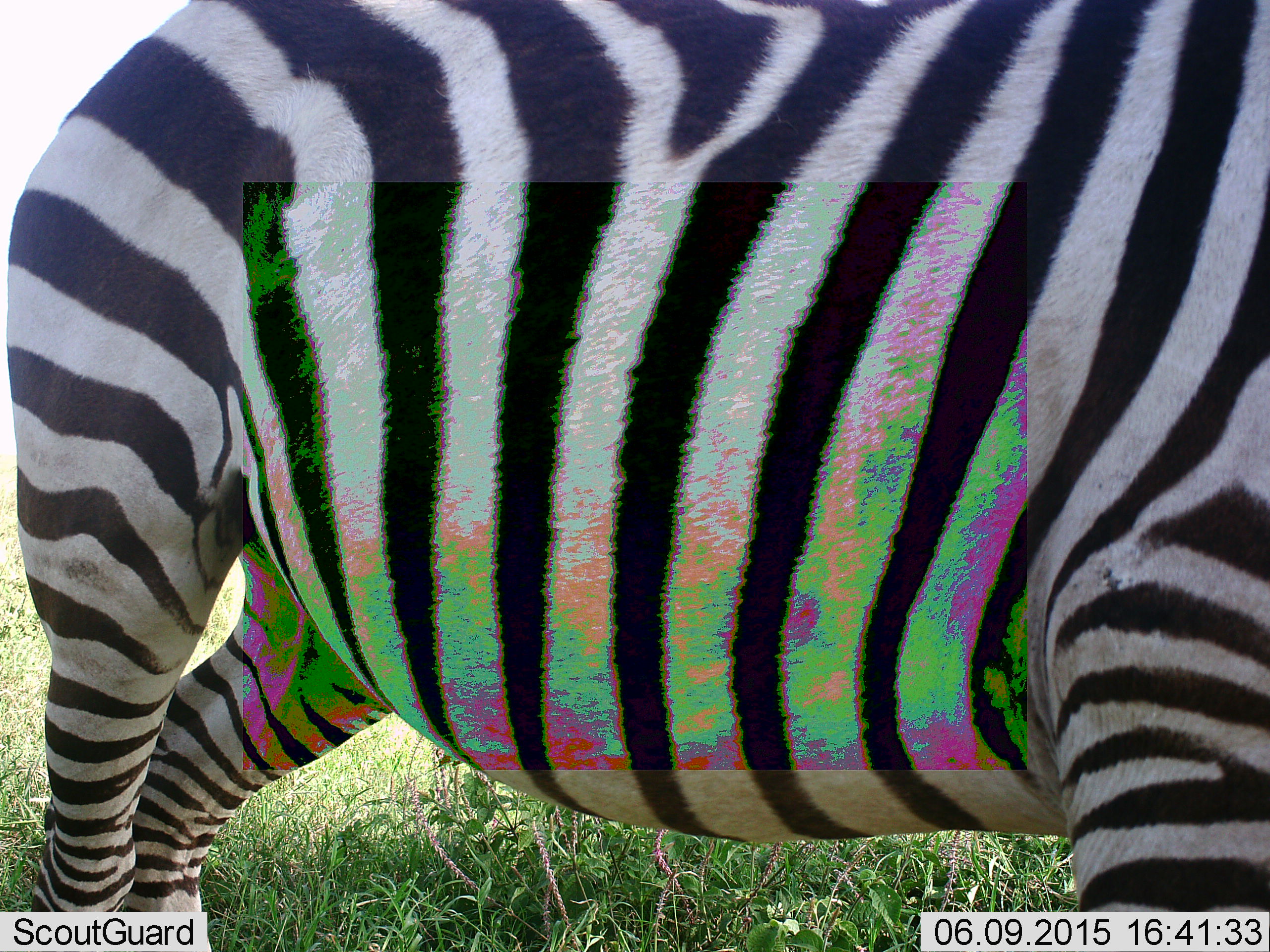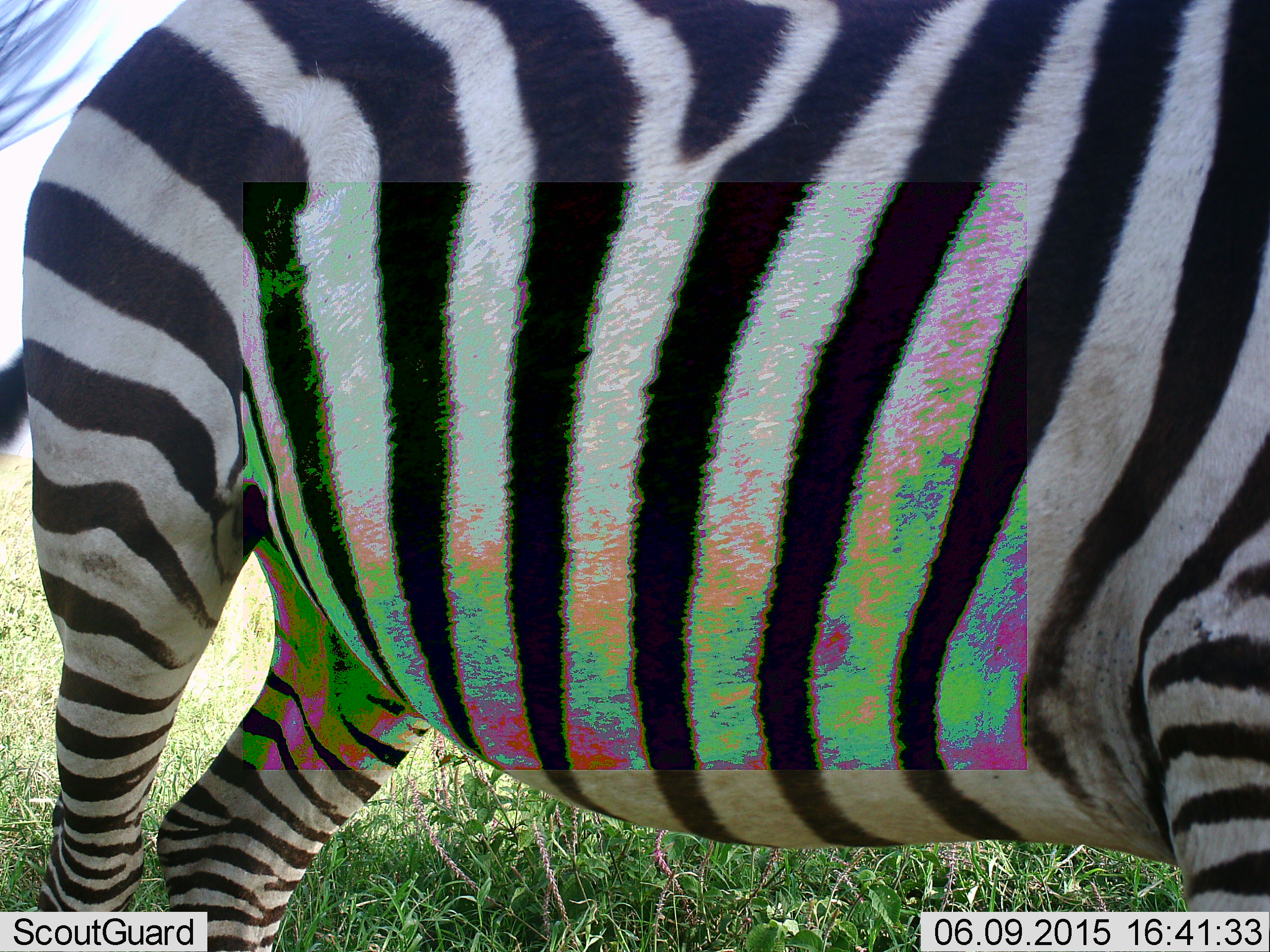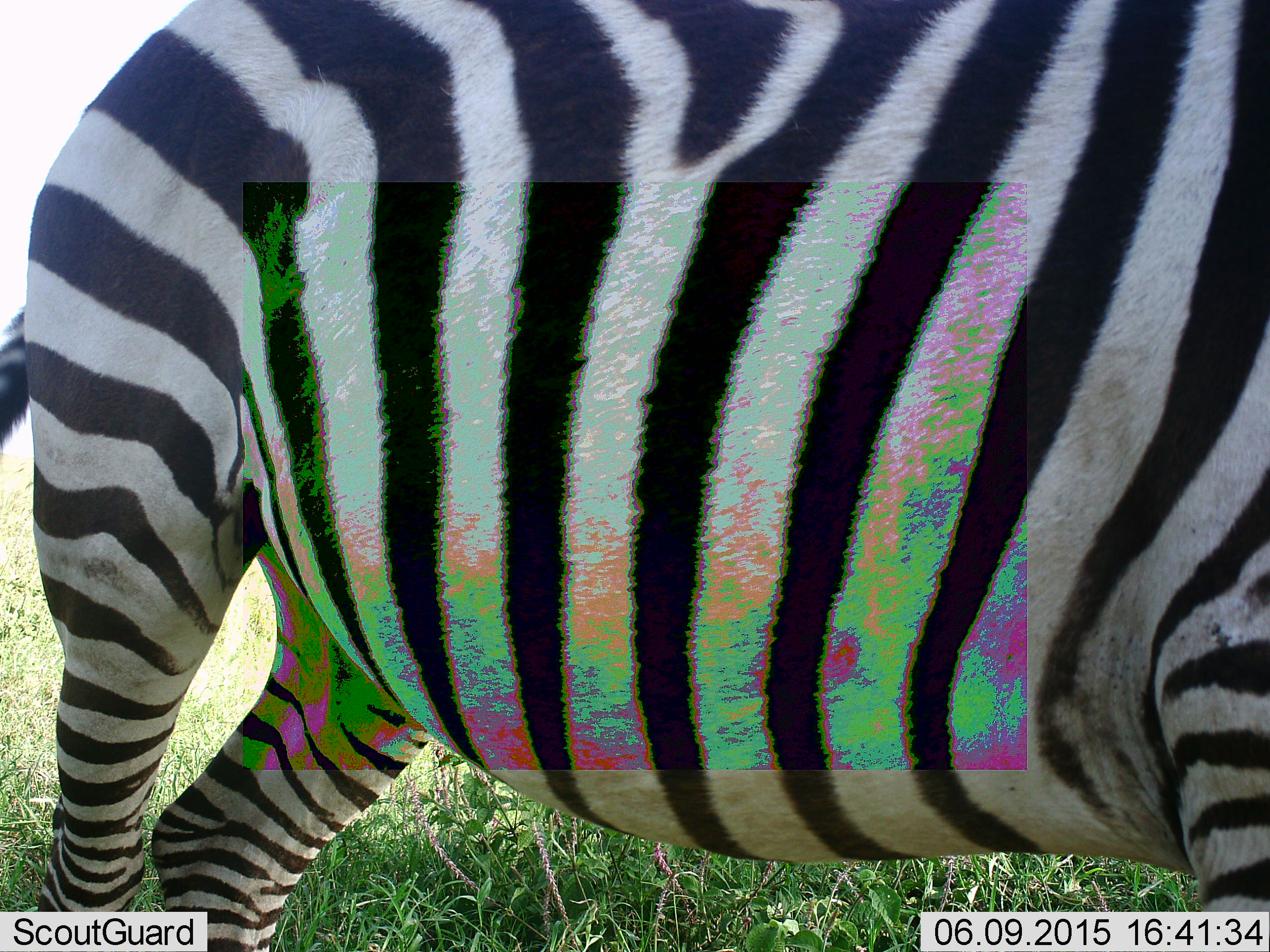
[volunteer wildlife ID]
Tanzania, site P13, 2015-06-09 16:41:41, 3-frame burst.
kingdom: Animalia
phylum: Chordata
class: Mammalia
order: Perissodactyla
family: Equidae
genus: Equus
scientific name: Equus quagga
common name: plains zebra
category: zebra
Zebra (plains zebra) (Equus quagga), count 1. Behavior (volunteer vote fractions): standing 80%, resting 10%, moving 20%, interacting 10%. Young present (vote fraction): 0%. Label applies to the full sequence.